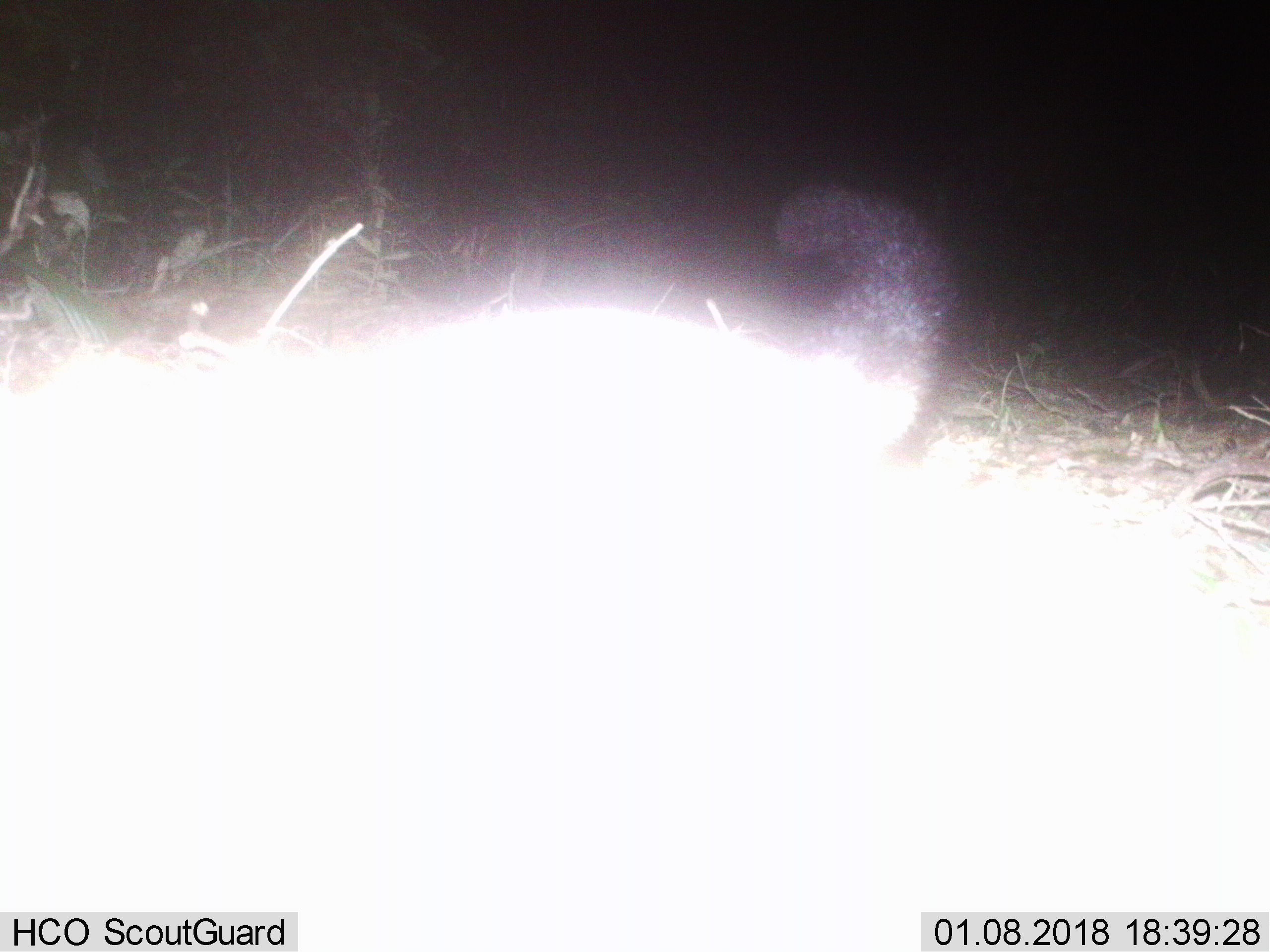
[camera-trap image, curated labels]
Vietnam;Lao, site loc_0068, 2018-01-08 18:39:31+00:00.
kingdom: Animalia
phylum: Chordata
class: Mammalia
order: Carnivora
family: Viverridae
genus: Paradoxurus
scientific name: Paradoxurus hermaphroditus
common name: common palm civet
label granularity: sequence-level